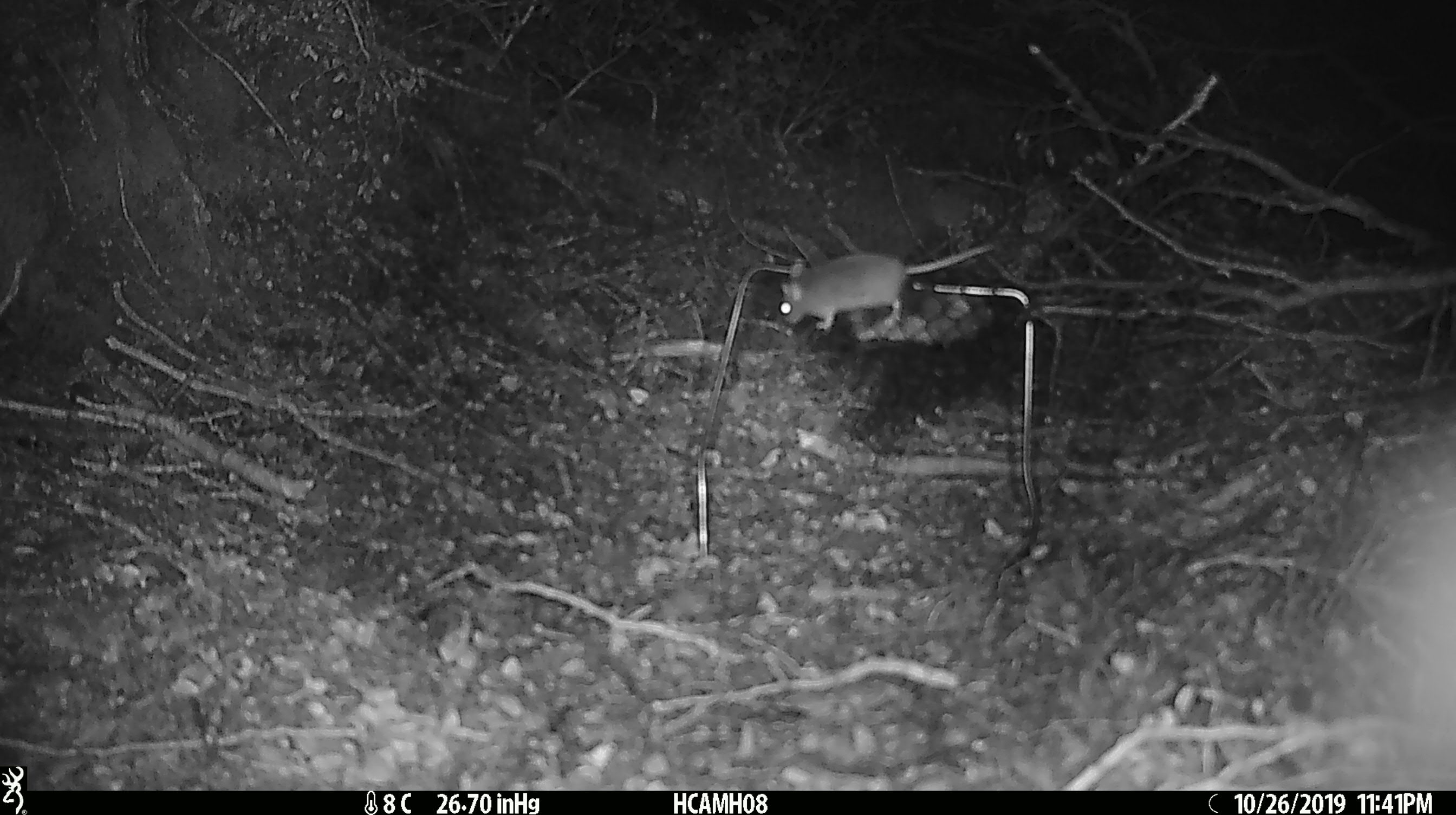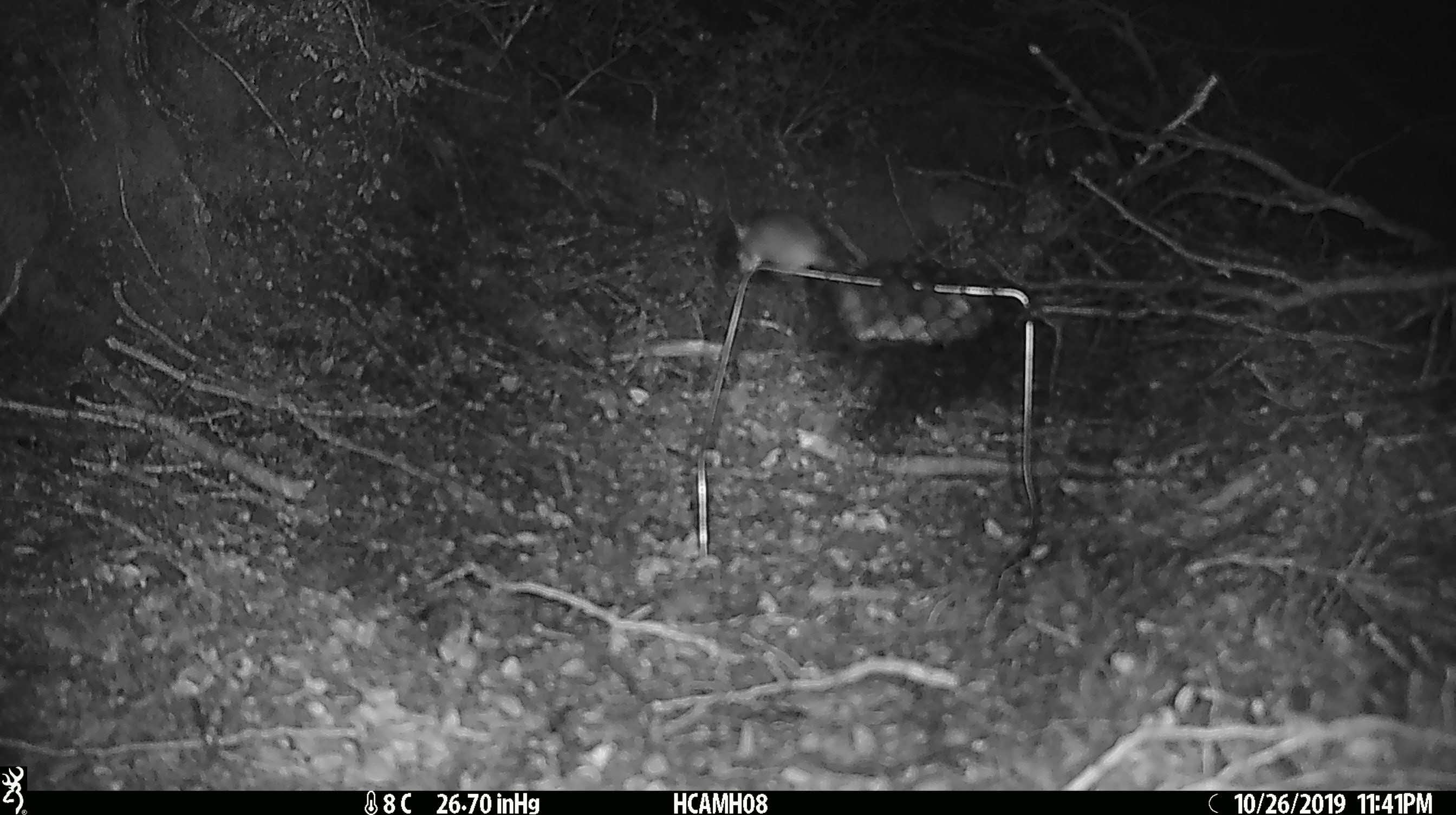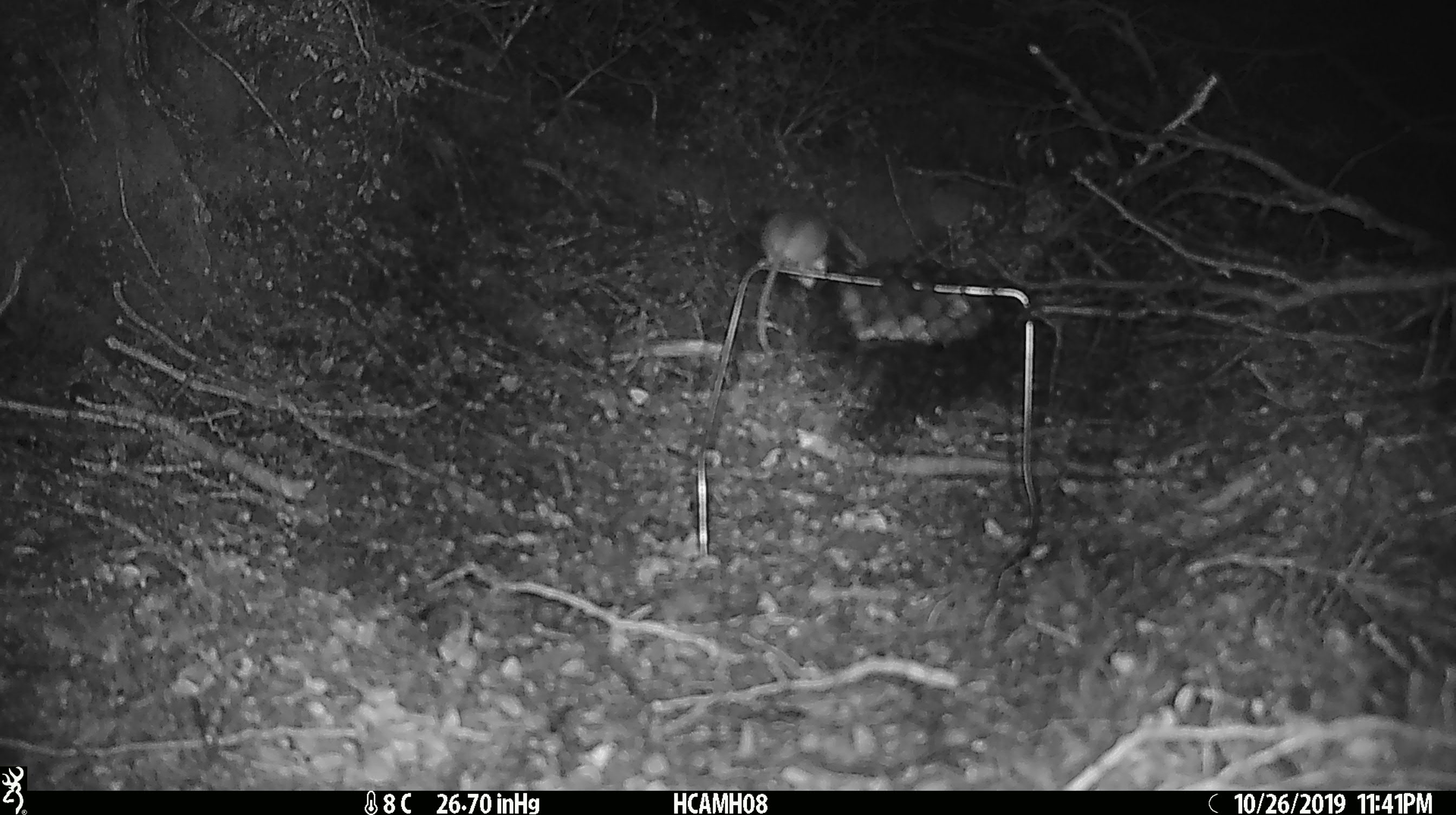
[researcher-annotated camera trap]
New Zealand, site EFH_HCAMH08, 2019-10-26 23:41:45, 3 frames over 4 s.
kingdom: Animalia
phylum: Chordata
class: Mammalia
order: Rodentia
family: Muridae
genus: Mus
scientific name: Mus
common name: mouse